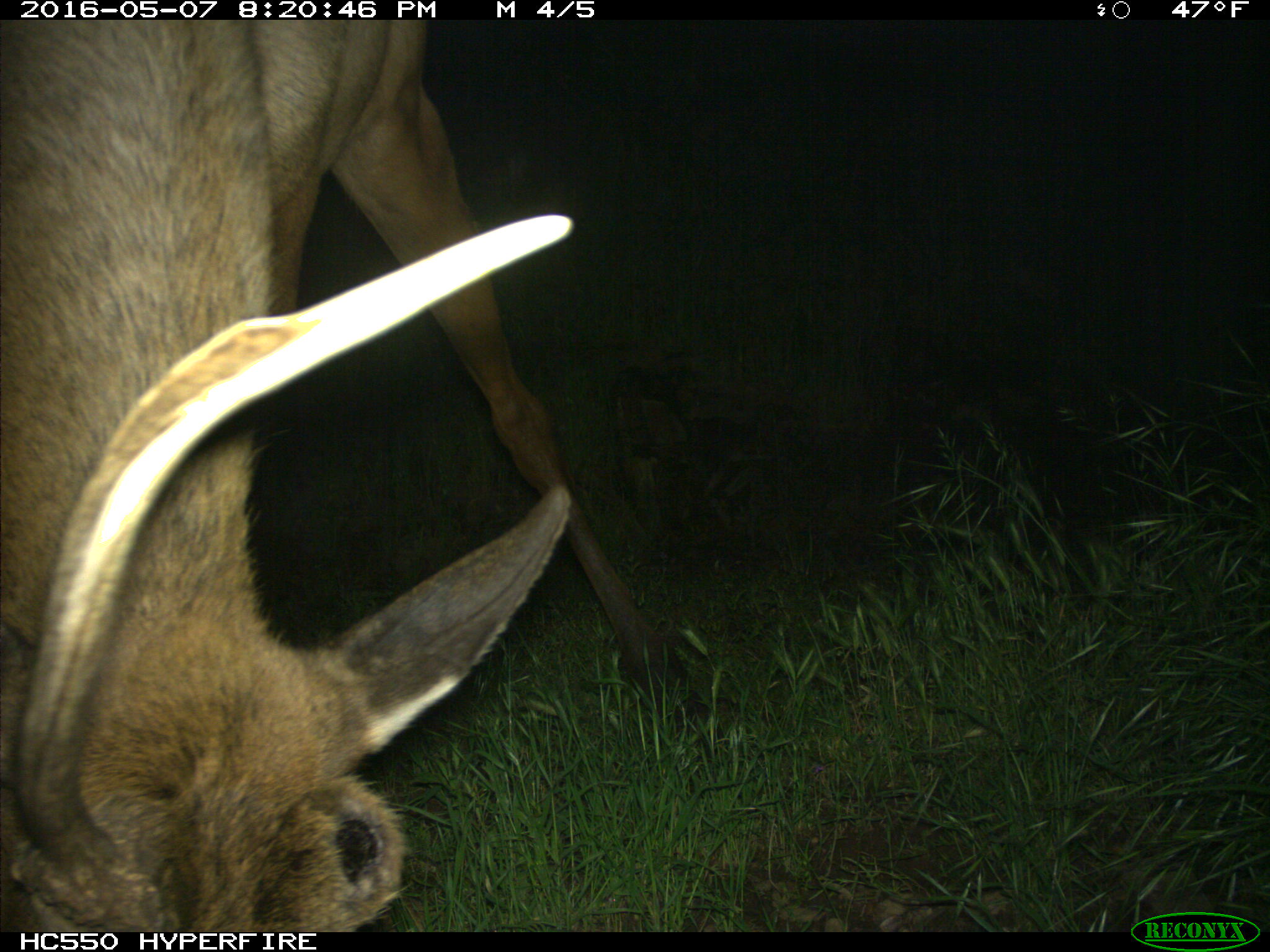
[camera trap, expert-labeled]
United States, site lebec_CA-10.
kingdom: Animalia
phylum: Chordata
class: Mammalia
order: Artiodactyla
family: Cervidae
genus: Cervus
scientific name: Cervus canadensis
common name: elk